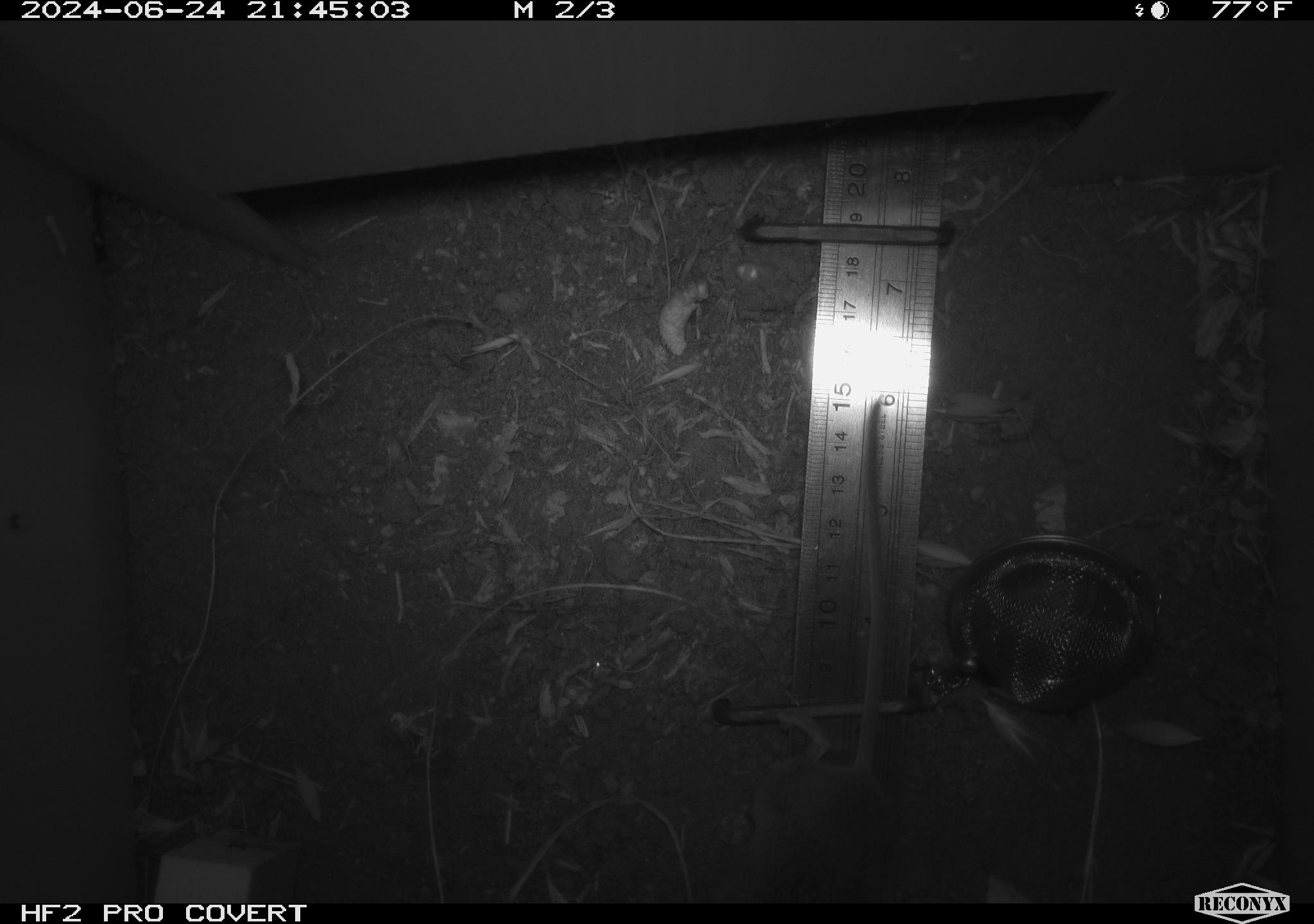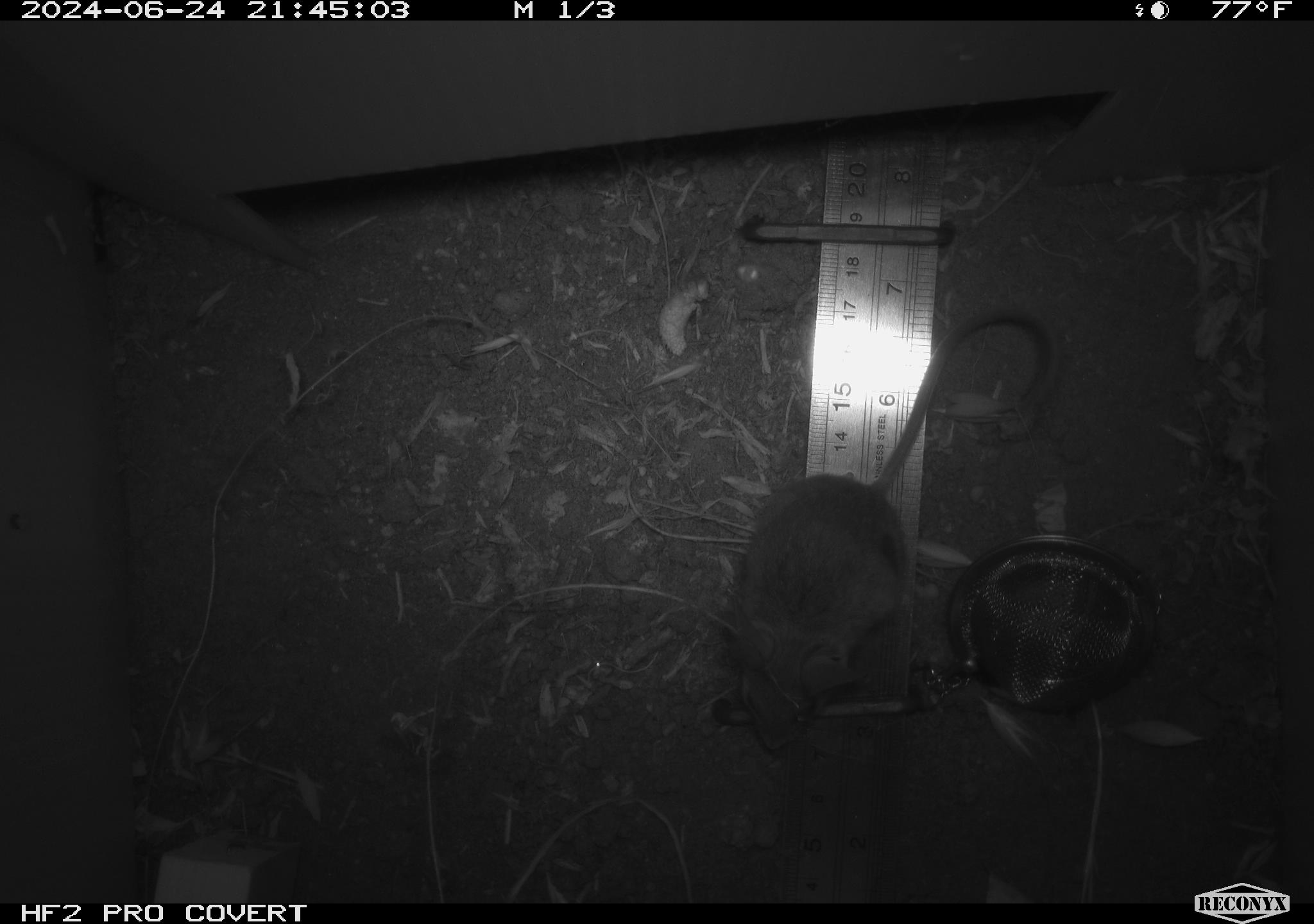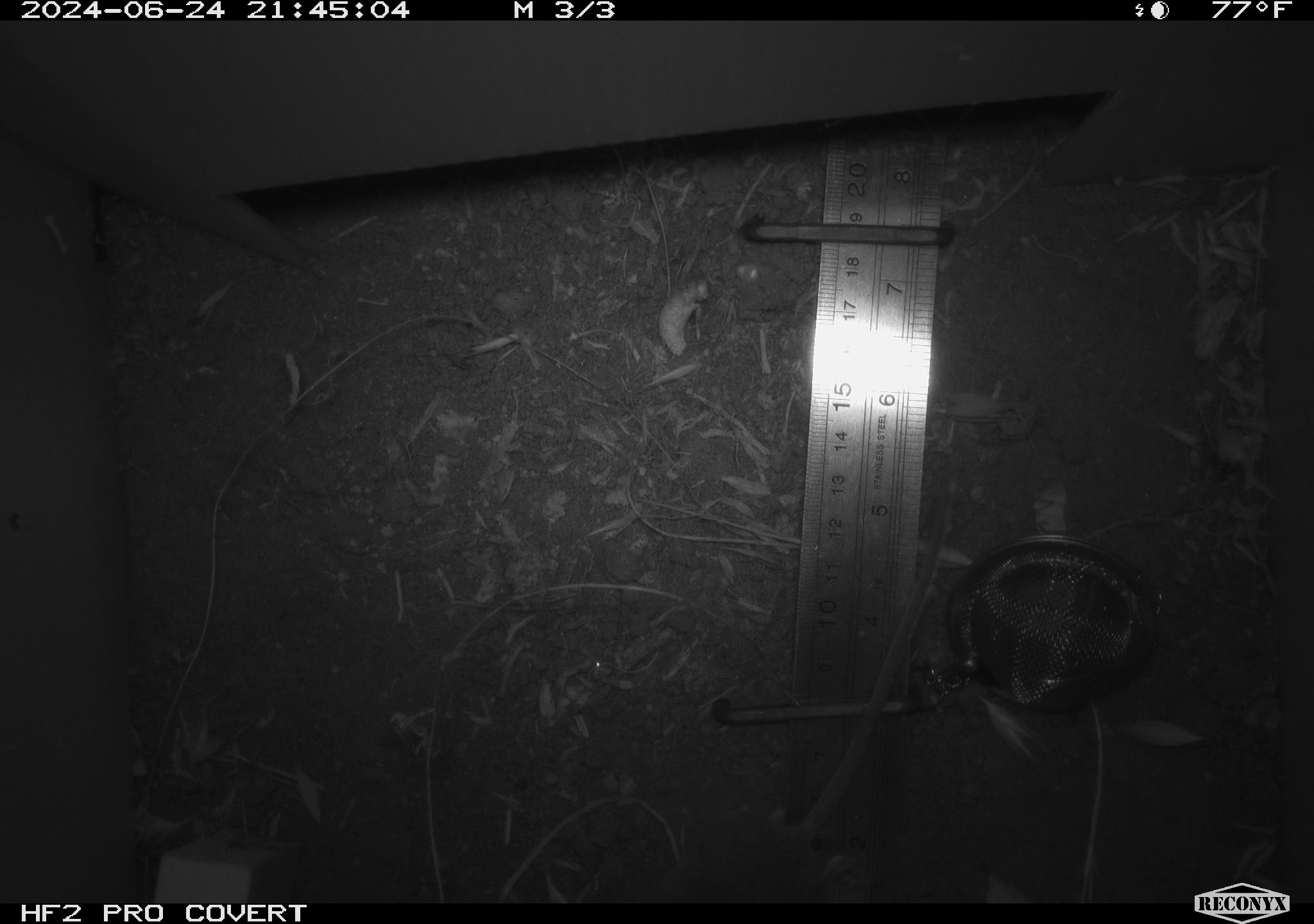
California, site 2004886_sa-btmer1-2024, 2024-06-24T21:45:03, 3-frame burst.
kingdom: Animalia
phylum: Chordata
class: Mammalia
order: Rodentia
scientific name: Rodentia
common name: mouse species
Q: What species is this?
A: Mouse species (Rodentia).